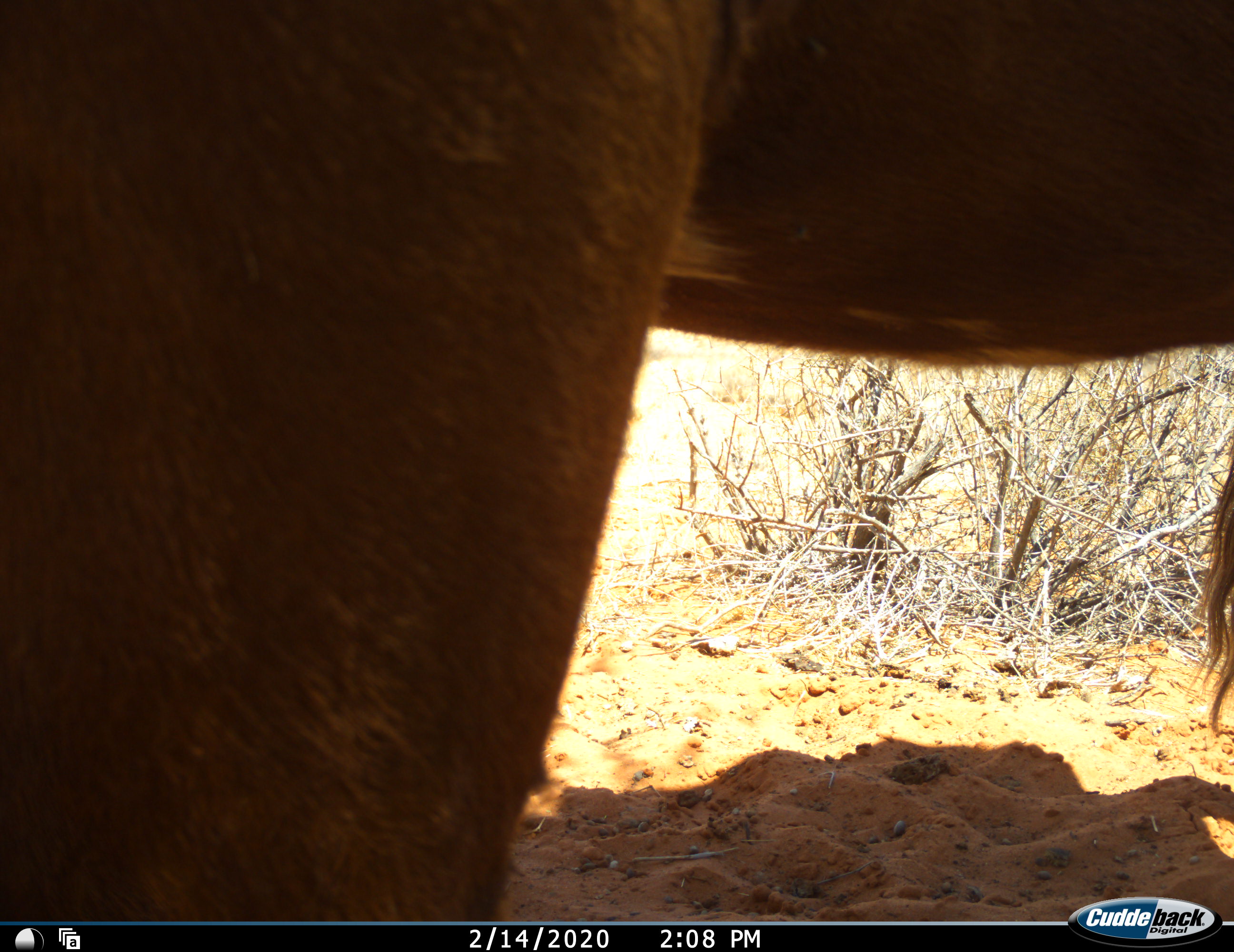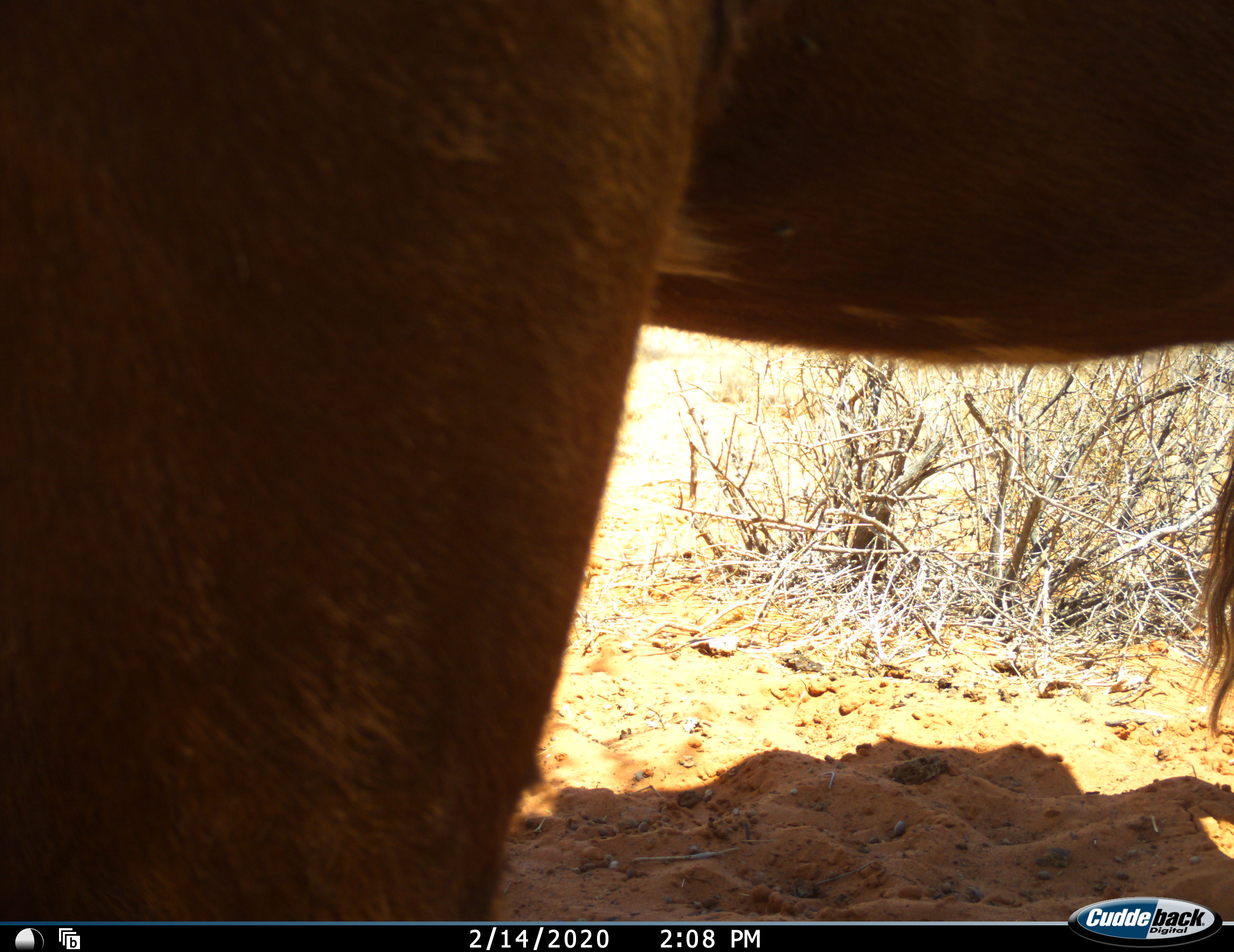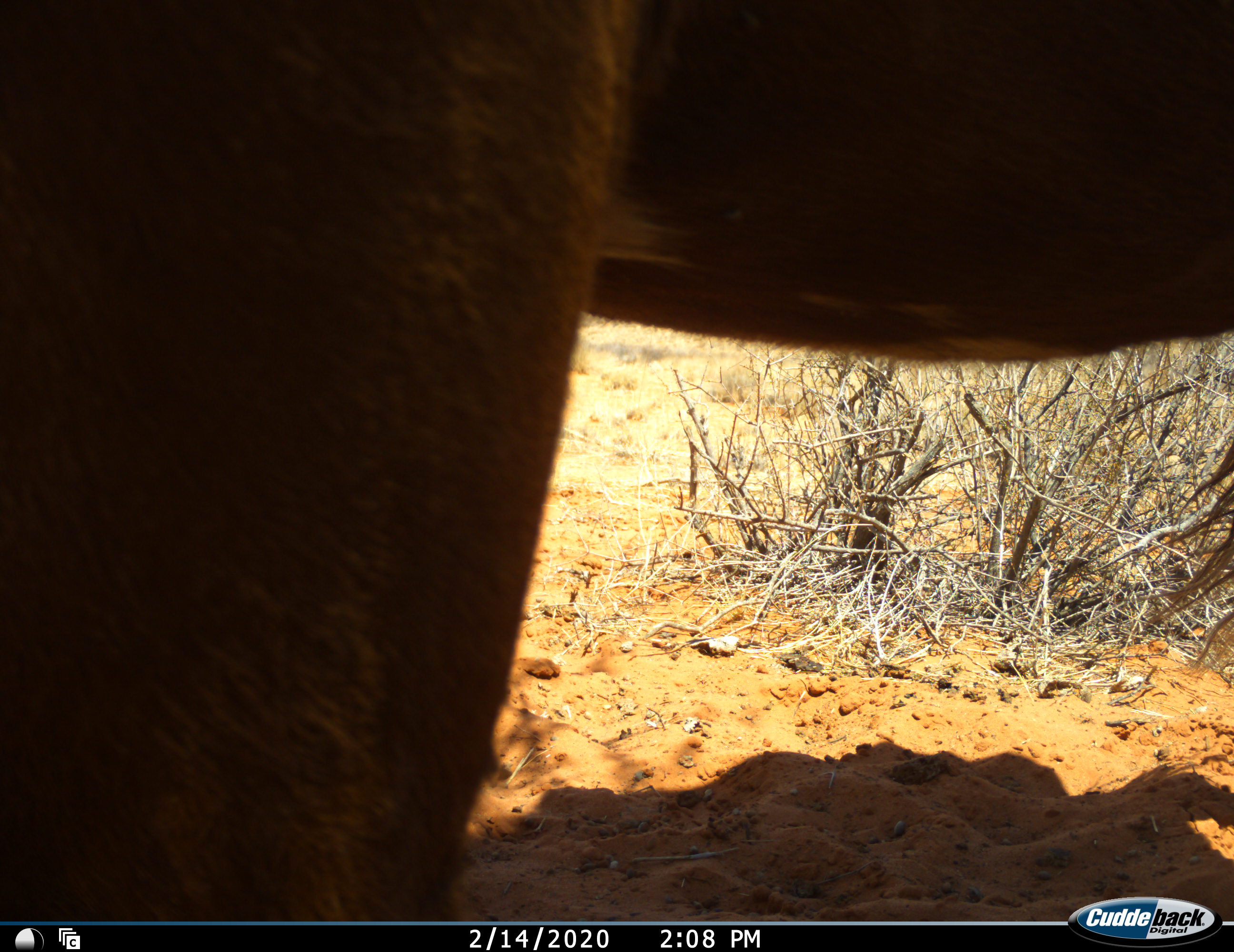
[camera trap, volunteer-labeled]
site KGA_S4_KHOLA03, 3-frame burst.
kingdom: Animalia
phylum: Chordata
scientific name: Vertebrata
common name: domestic animal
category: domesticanimal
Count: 1.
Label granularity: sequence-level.